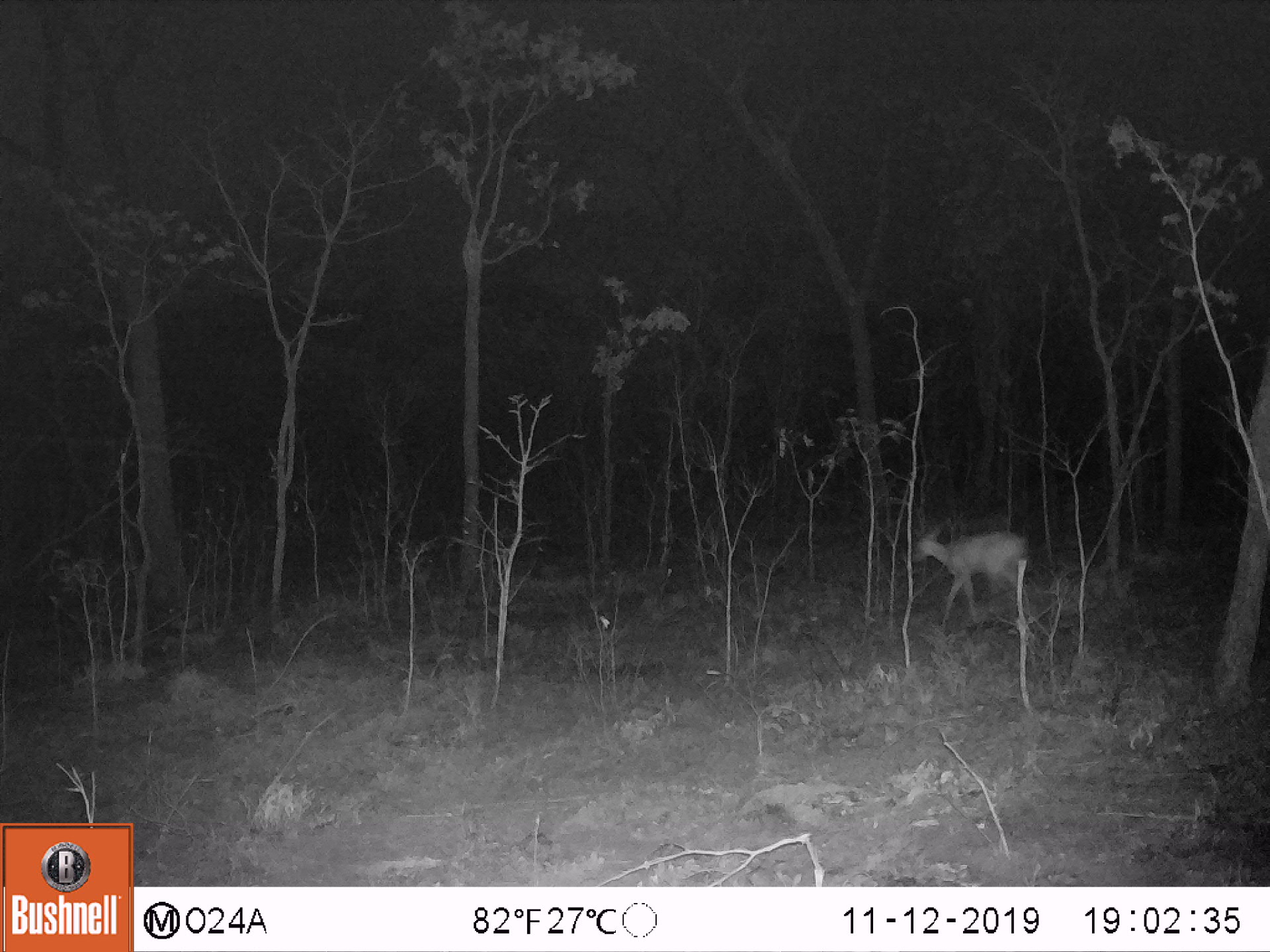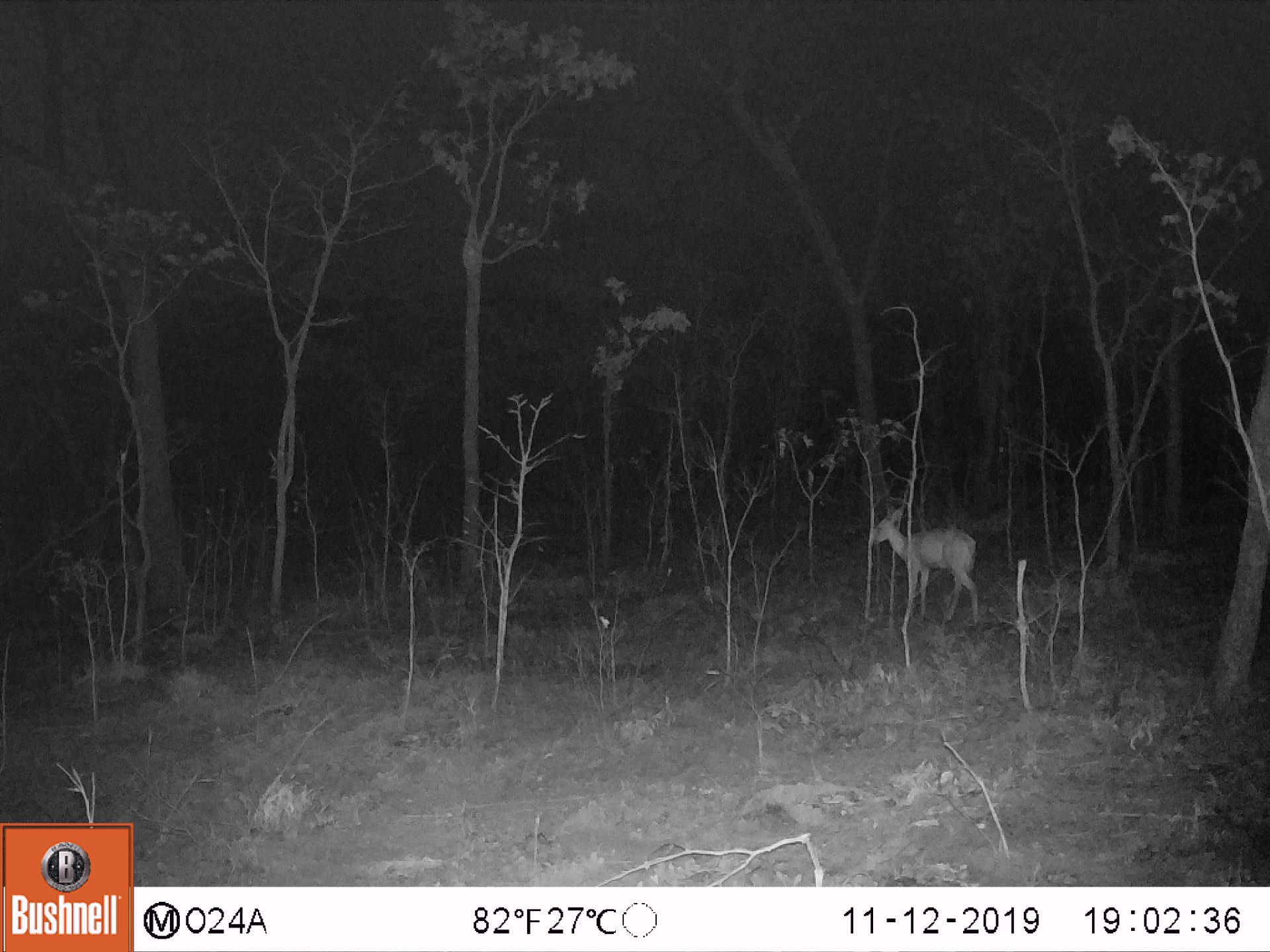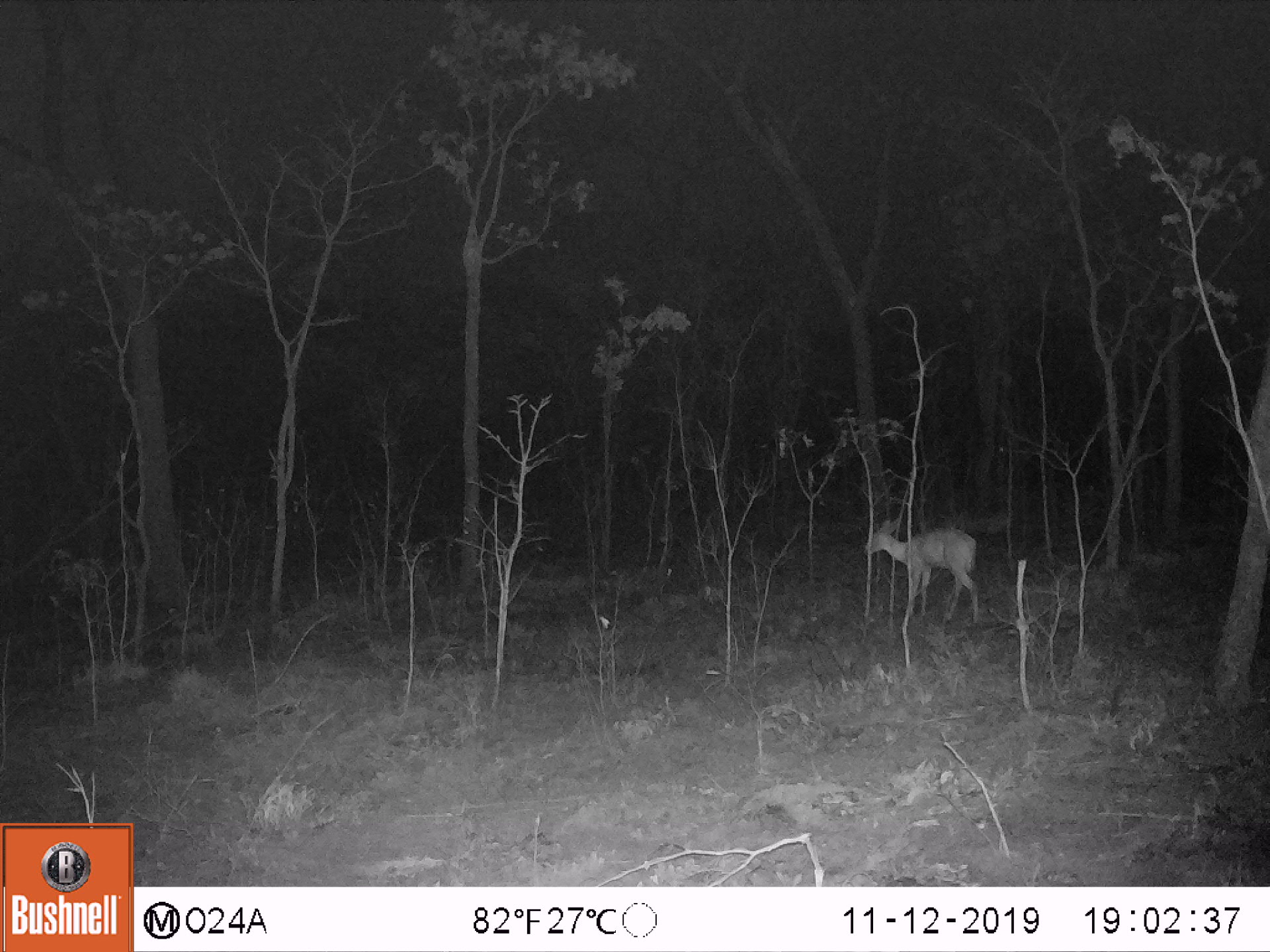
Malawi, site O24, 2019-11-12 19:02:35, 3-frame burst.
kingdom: Animalia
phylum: Chordata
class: Mammalia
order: Artiodactyla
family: Bovidae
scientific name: Antilopinae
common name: small antelope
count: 1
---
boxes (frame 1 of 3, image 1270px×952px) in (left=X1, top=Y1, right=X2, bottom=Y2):
small antelope: (left=903, top=515, right=1036, bottom=626)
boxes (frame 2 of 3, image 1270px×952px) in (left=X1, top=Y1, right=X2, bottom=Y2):
small antelope: (left=867, top=507, right=982, bottom=625)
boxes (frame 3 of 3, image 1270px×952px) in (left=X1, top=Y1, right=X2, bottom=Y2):
small antelope: (left=859, top=514, right=980, bottom=625)